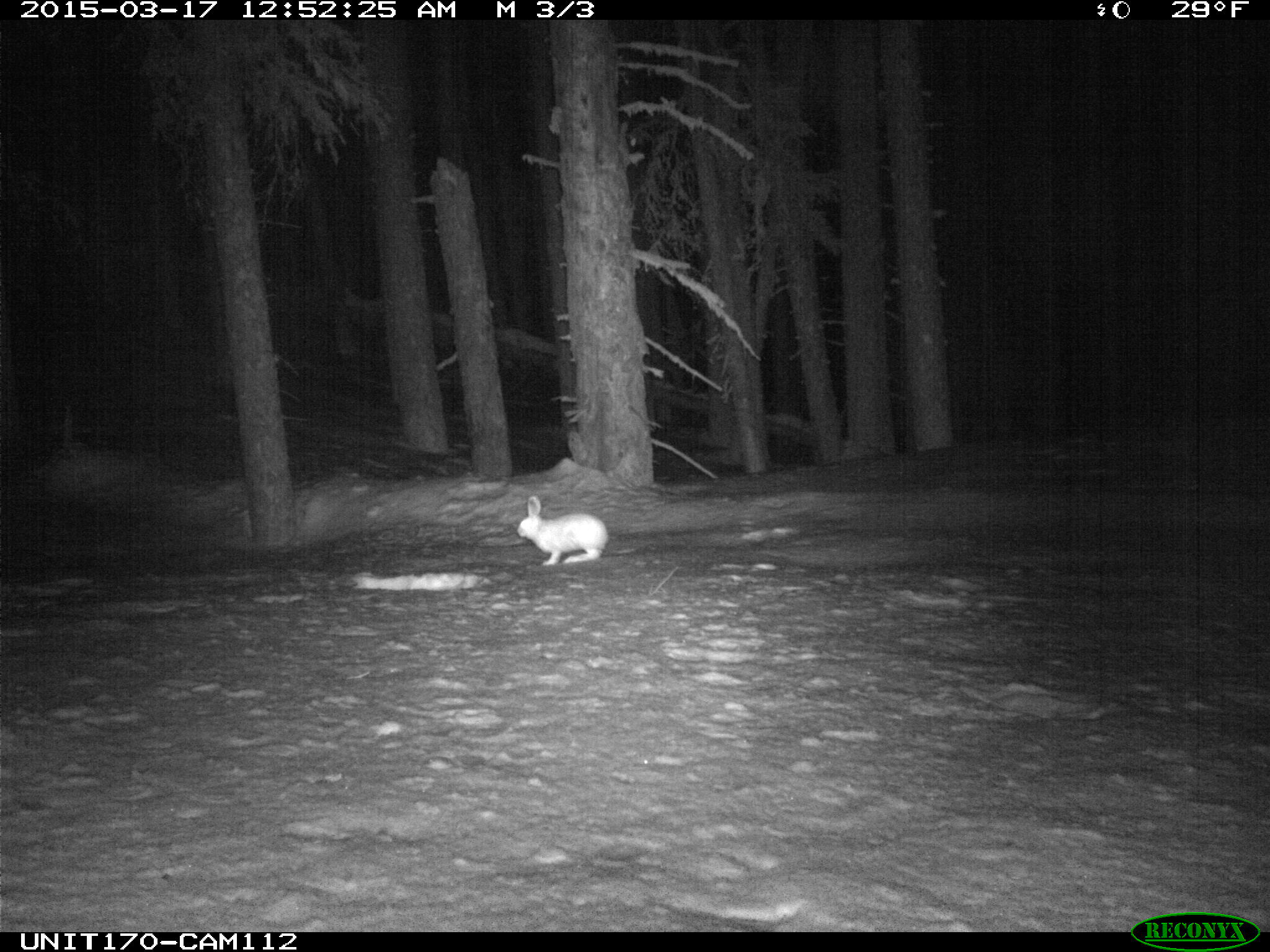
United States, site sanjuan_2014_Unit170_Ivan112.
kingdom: Animalia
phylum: Chordata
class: Mammalia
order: Lagomorpha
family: Leporidae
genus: Lepus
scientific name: Lepus americanus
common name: snowshoe hare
Lepus americanus (snowshoe hare).